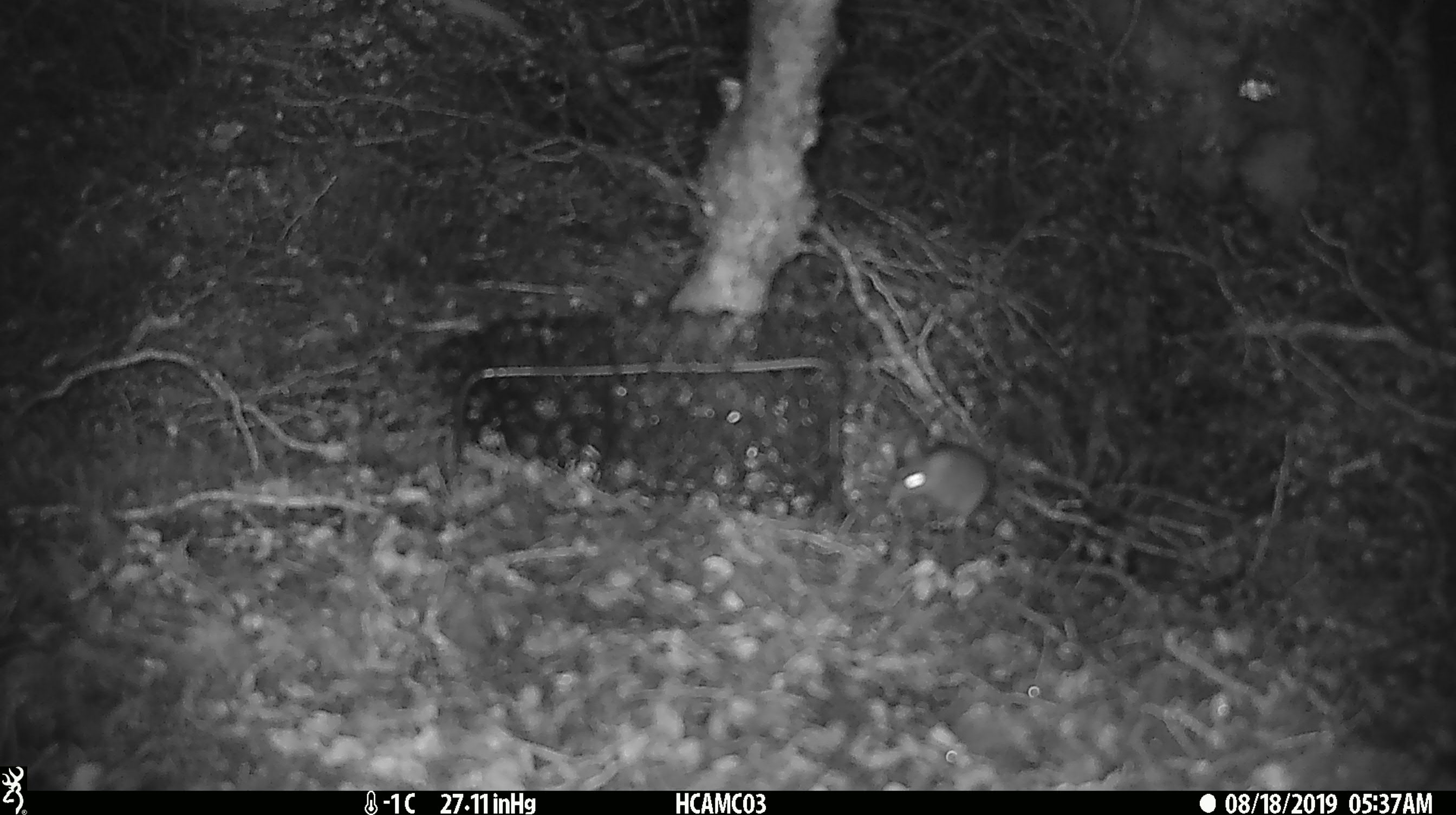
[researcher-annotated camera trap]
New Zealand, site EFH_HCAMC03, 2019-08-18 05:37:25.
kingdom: Animalia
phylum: Chordata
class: Mammalia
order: Rodentia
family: Muridae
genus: Mus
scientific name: Mus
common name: mouse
Mouse (Mus).